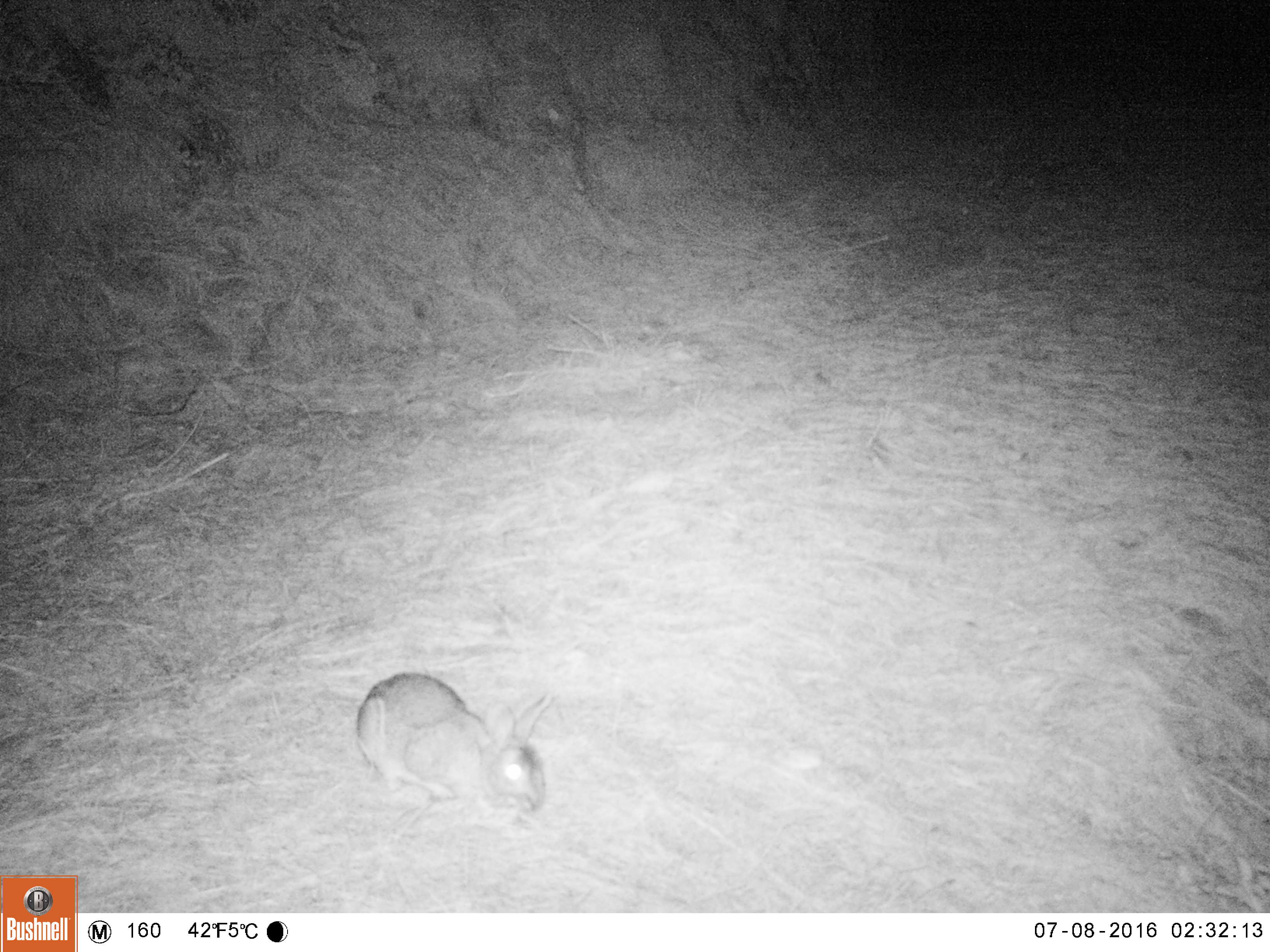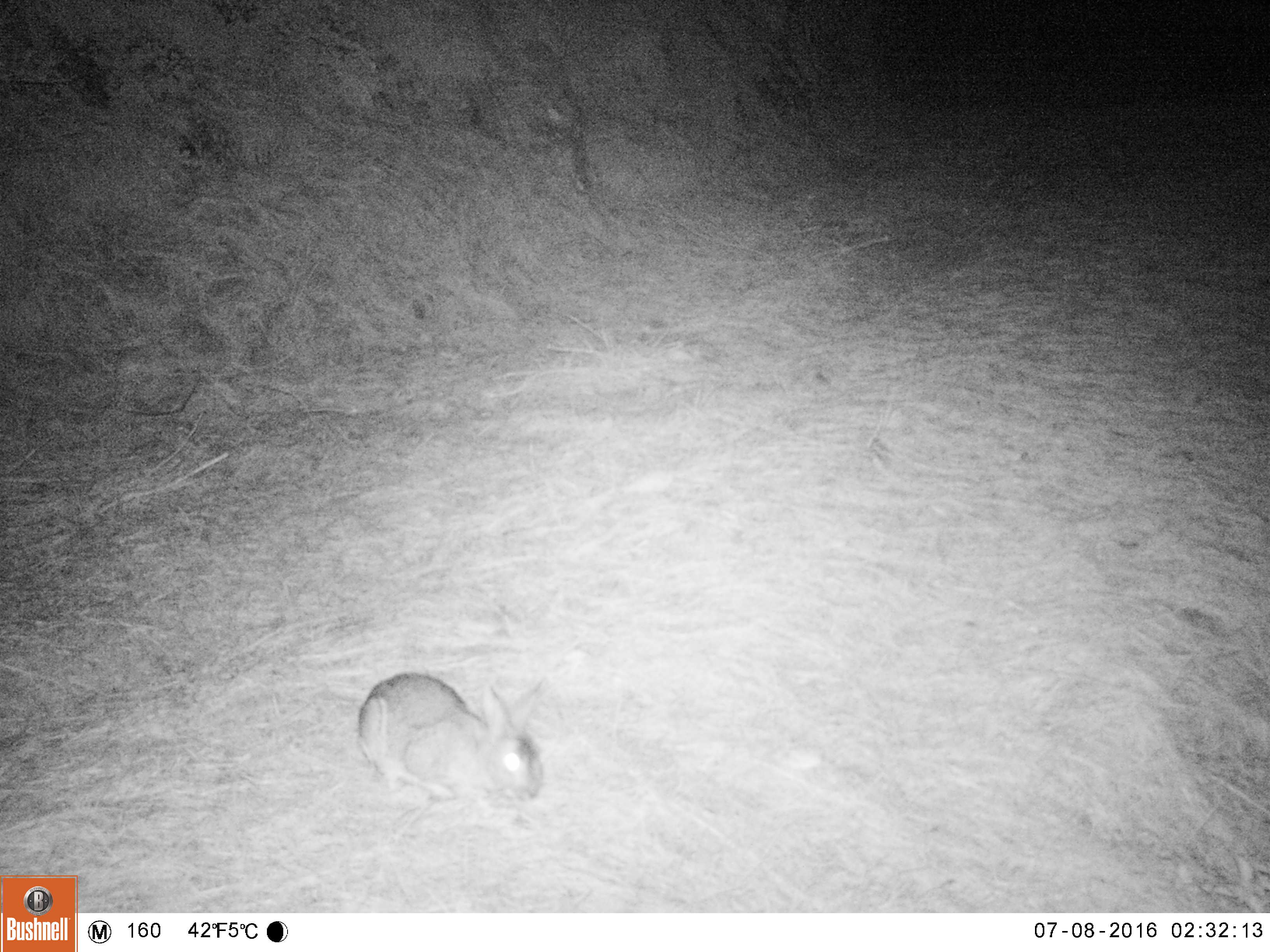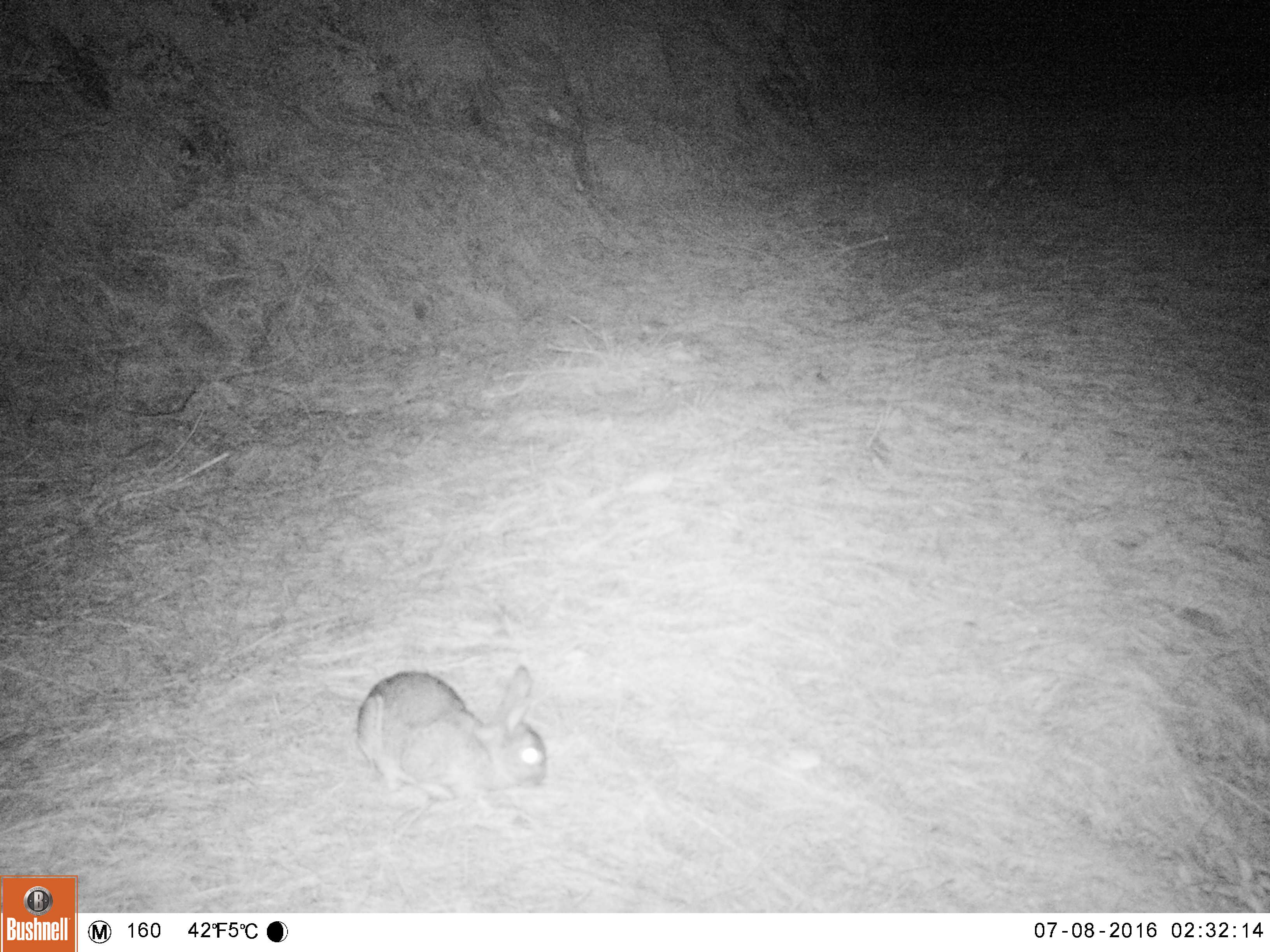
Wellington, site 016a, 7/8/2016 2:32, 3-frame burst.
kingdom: Animalia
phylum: Chordata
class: Mammalia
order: Lagomorpha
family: Leporidae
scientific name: Leporidae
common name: rabbit